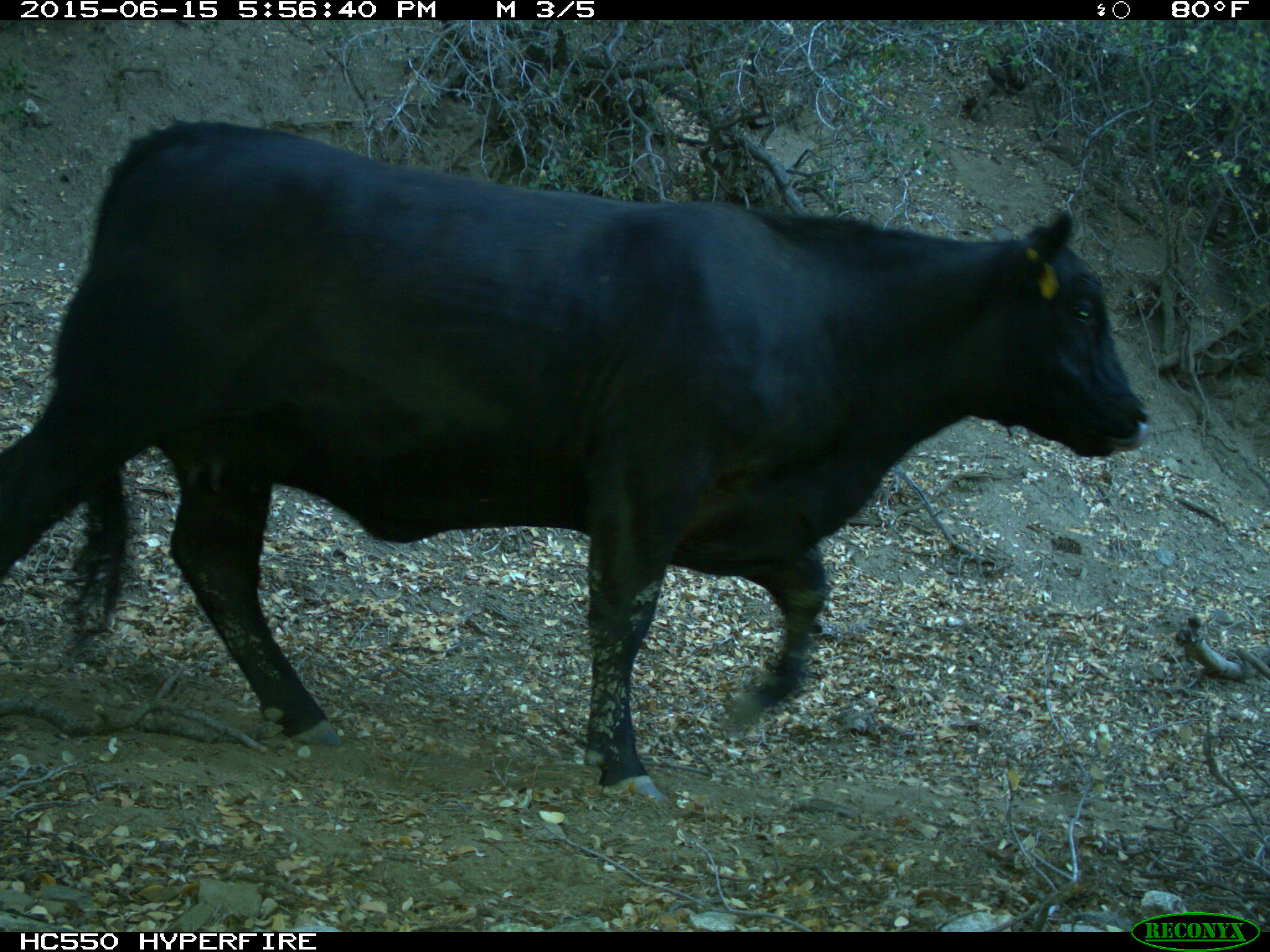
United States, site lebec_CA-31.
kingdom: Animalia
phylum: Chordata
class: Mammalia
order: Artiodactyla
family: Bovidae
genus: Bos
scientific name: Bos taurus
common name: domestic cow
Bos taurus (domestic cow).